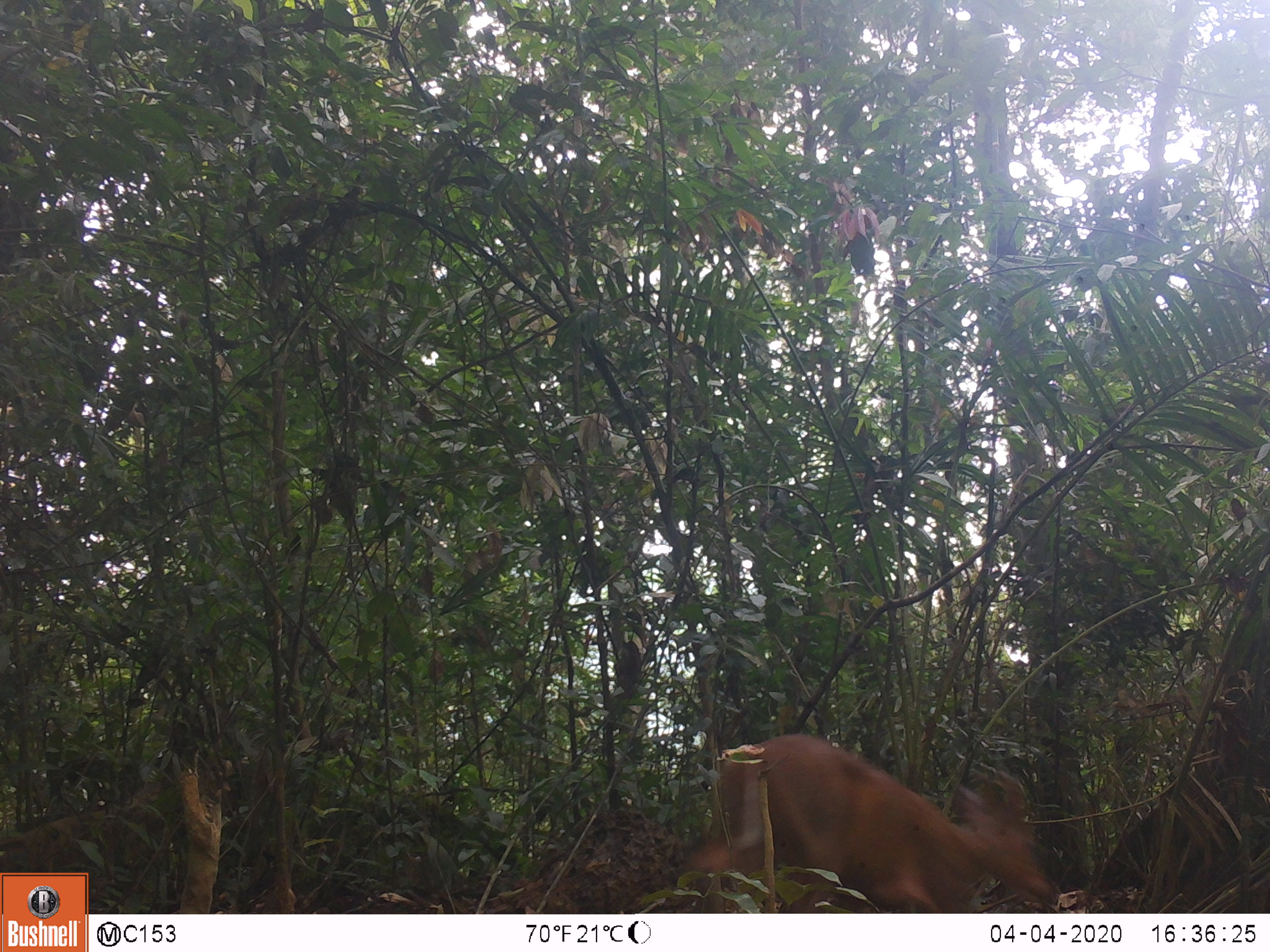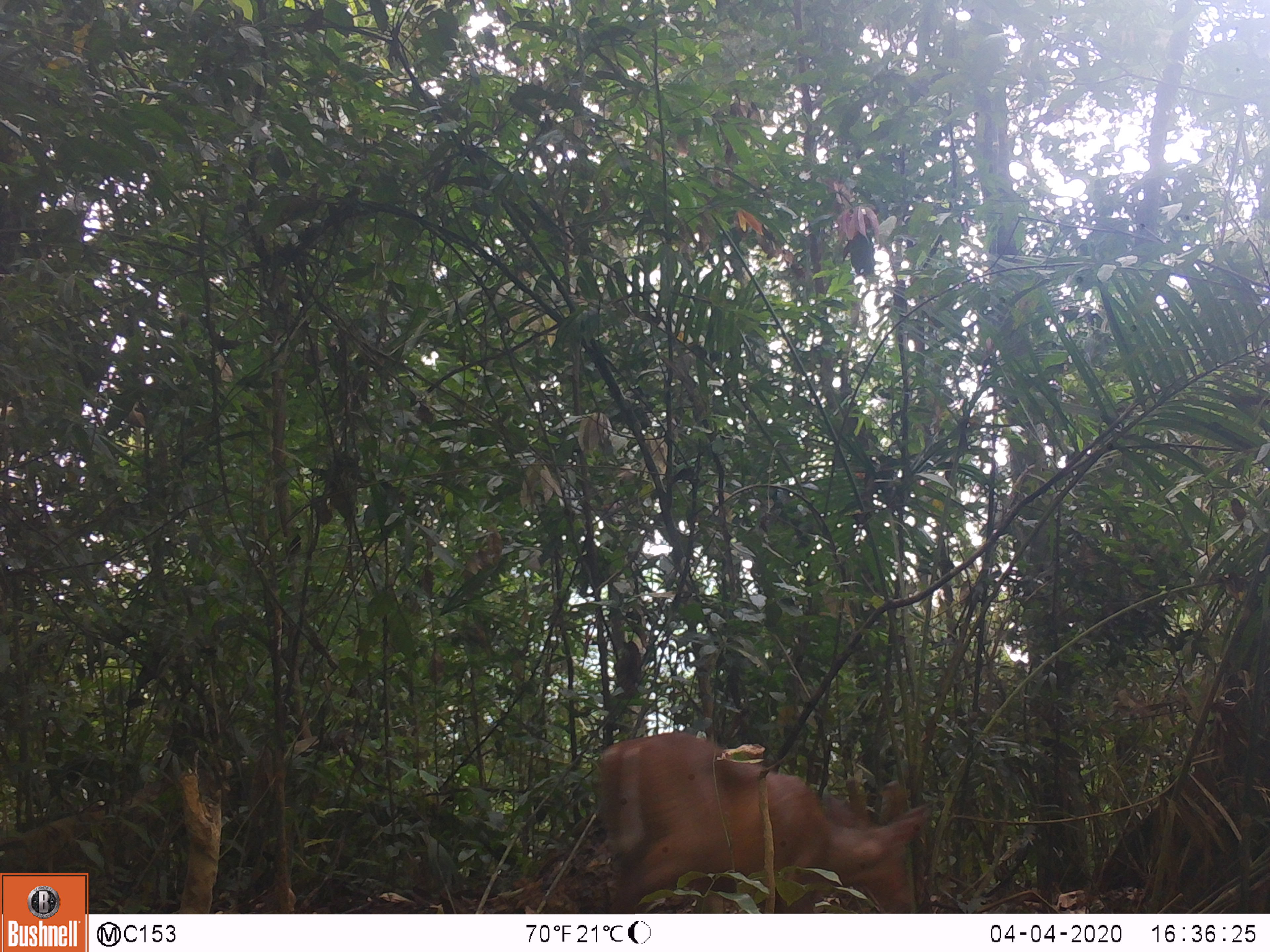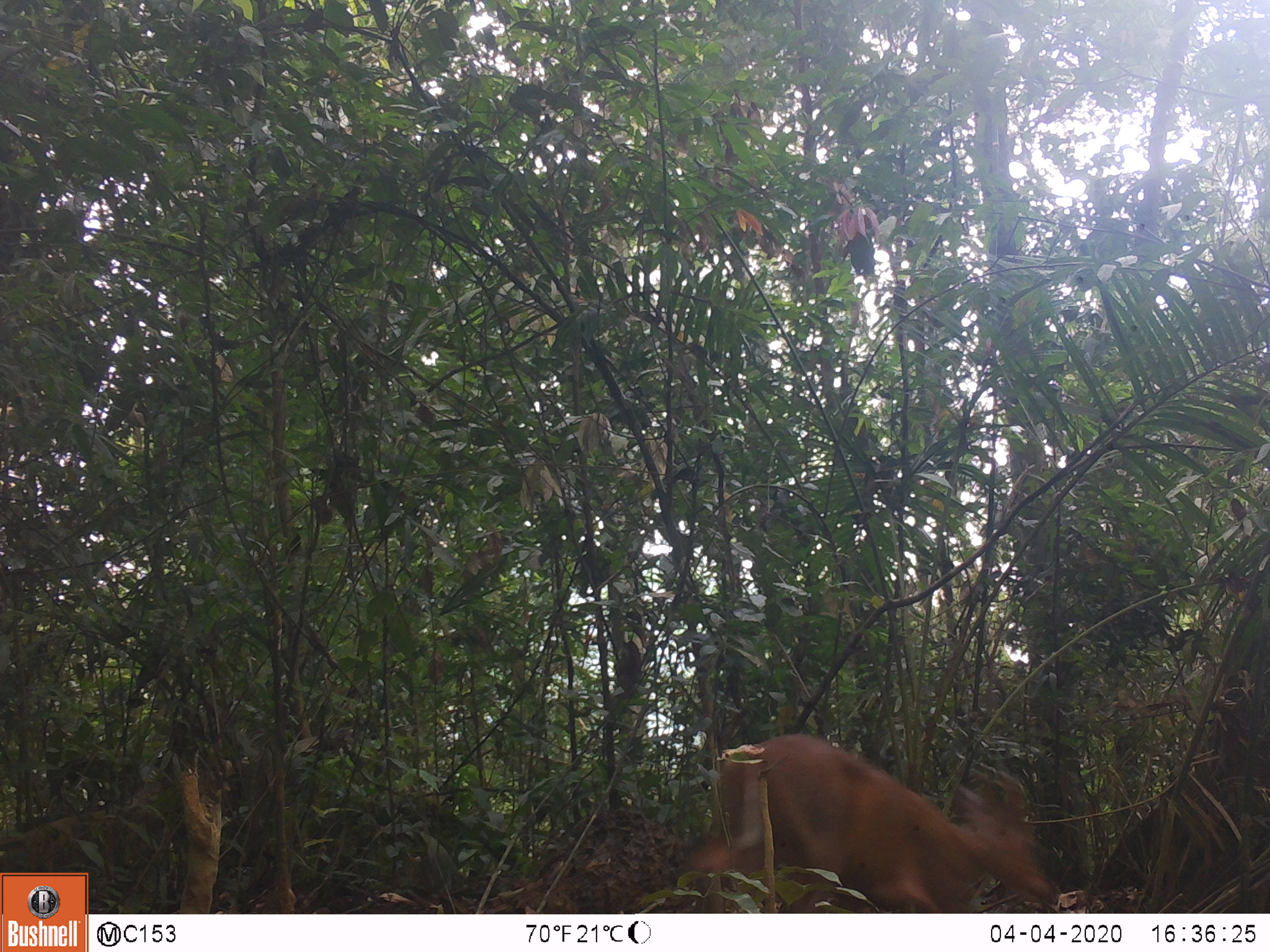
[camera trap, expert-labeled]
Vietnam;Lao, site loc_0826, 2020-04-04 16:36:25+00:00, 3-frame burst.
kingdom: Animalia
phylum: Chordata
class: Mammalia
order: Artiodactyla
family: Cervidae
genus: Muntiacus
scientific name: Muntiacus muntjak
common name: red muntjac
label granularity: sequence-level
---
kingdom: Animalia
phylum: Chordata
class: Mammalia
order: Artiodactyla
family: Cervidae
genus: Muntiacus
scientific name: Muntiacus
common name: muntjacs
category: unidentified muntjac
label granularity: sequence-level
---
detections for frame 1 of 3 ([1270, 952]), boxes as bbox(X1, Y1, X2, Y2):
red muntjac: bbox(679, 730, 1052, 913)